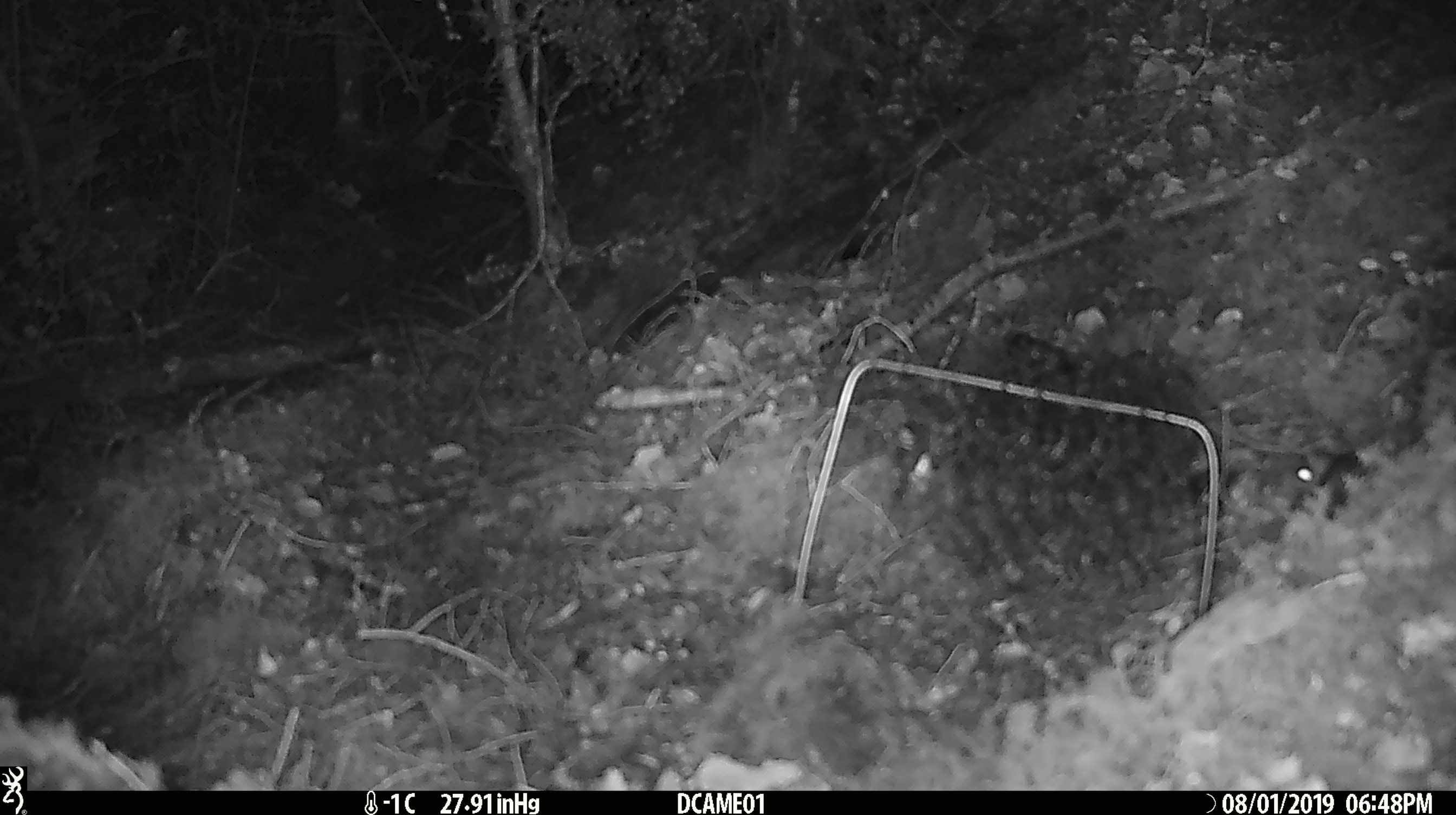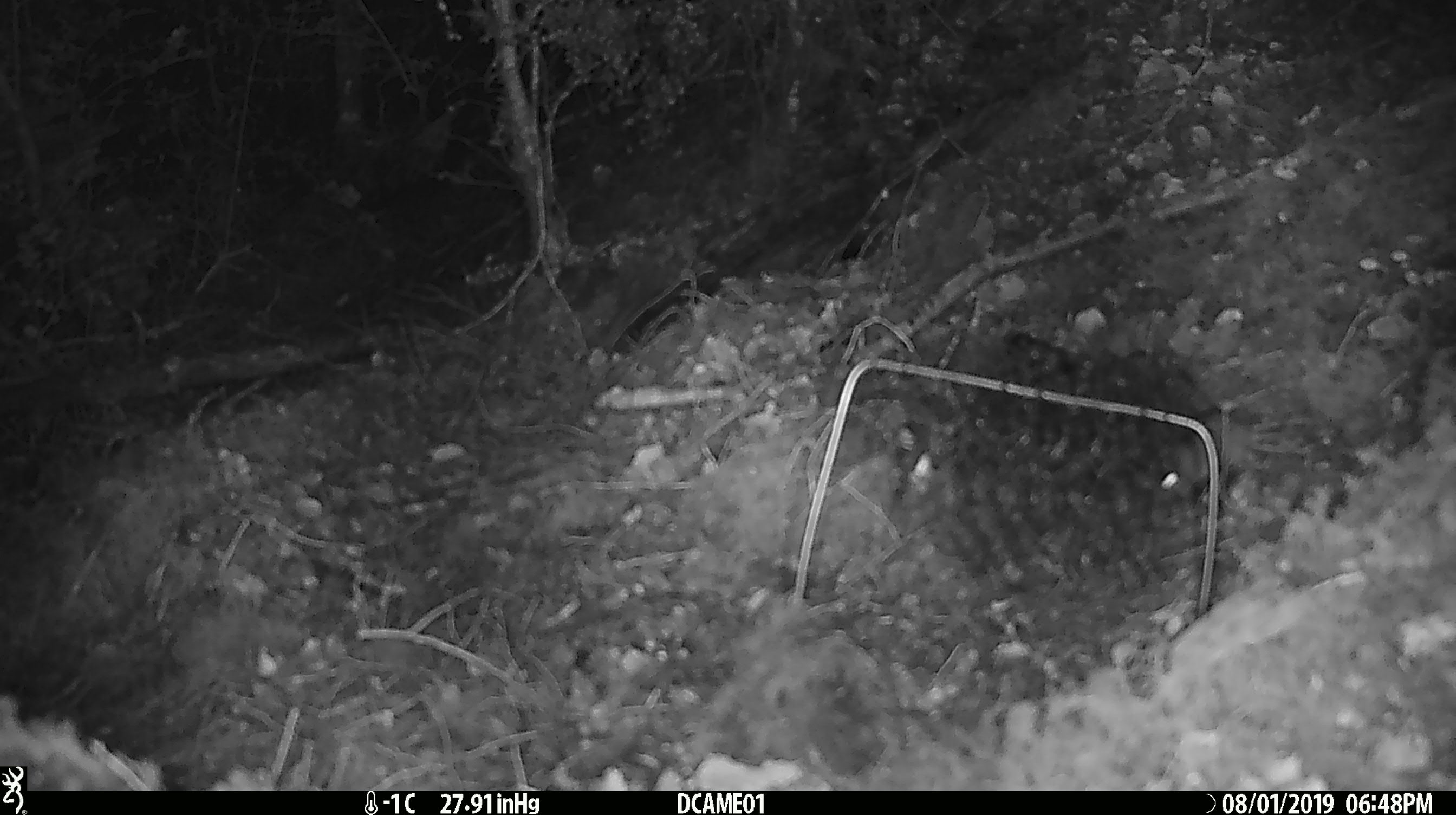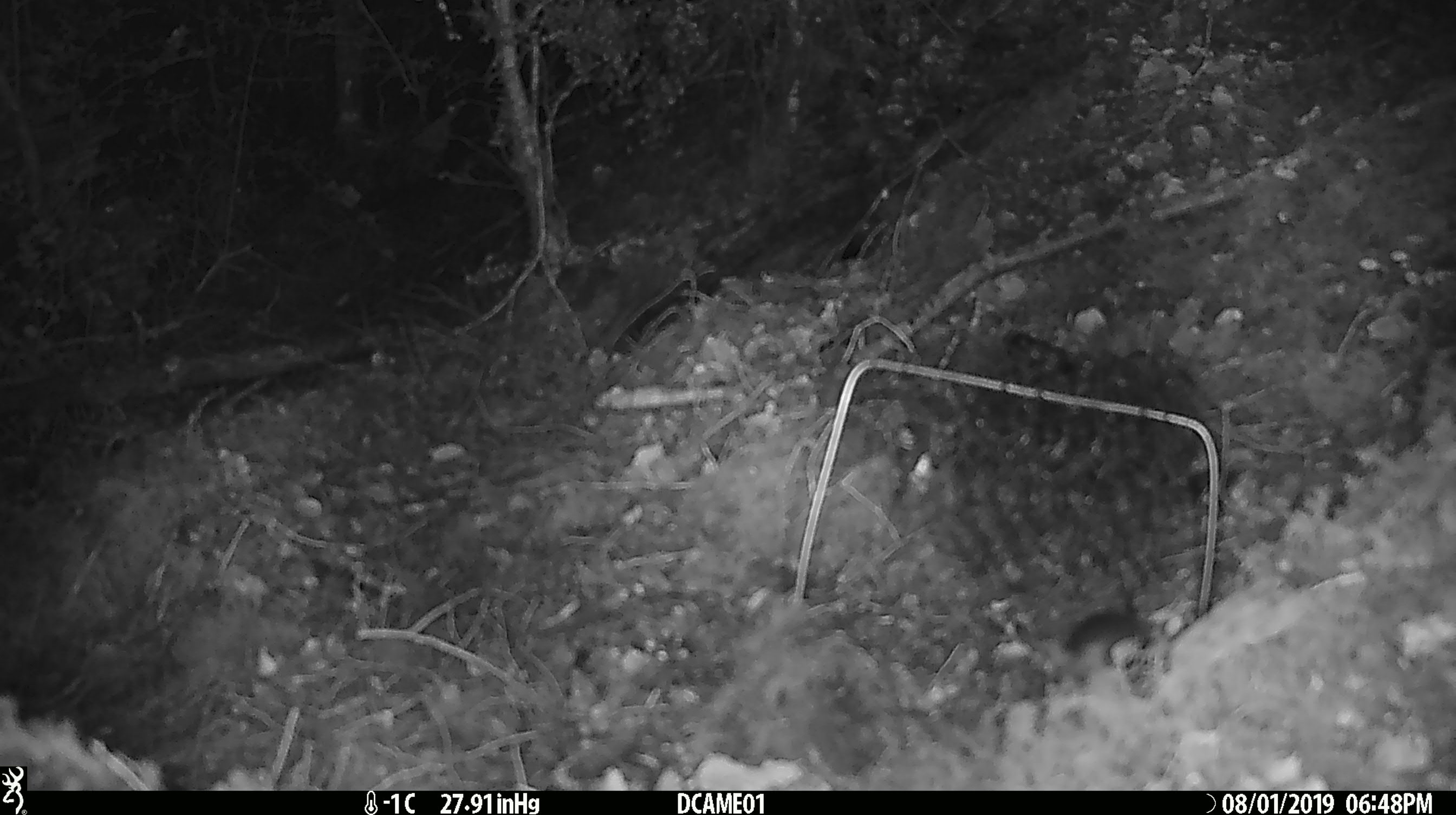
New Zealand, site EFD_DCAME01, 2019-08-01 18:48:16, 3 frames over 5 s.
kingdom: Animalia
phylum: Chordata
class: Mammalia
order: Rodentia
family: Muridae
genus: Mus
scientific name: Mus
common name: mouse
Mouse (Mus).